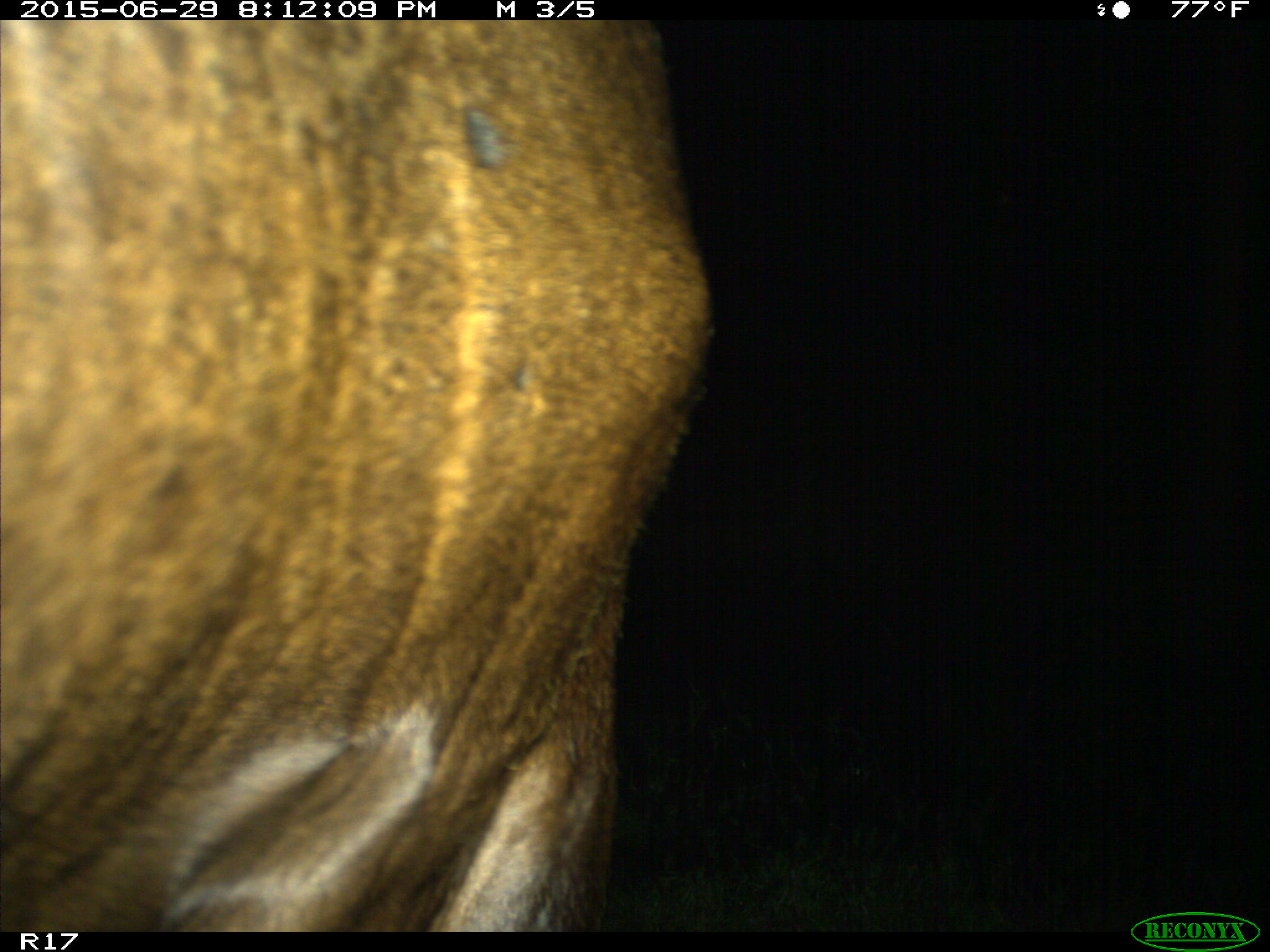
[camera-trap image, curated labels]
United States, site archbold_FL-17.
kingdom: Animalia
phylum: Chordata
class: Mammalia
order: Artiodactyla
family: Bovidae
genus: Bos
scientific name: Bos taurus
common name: domestic cow